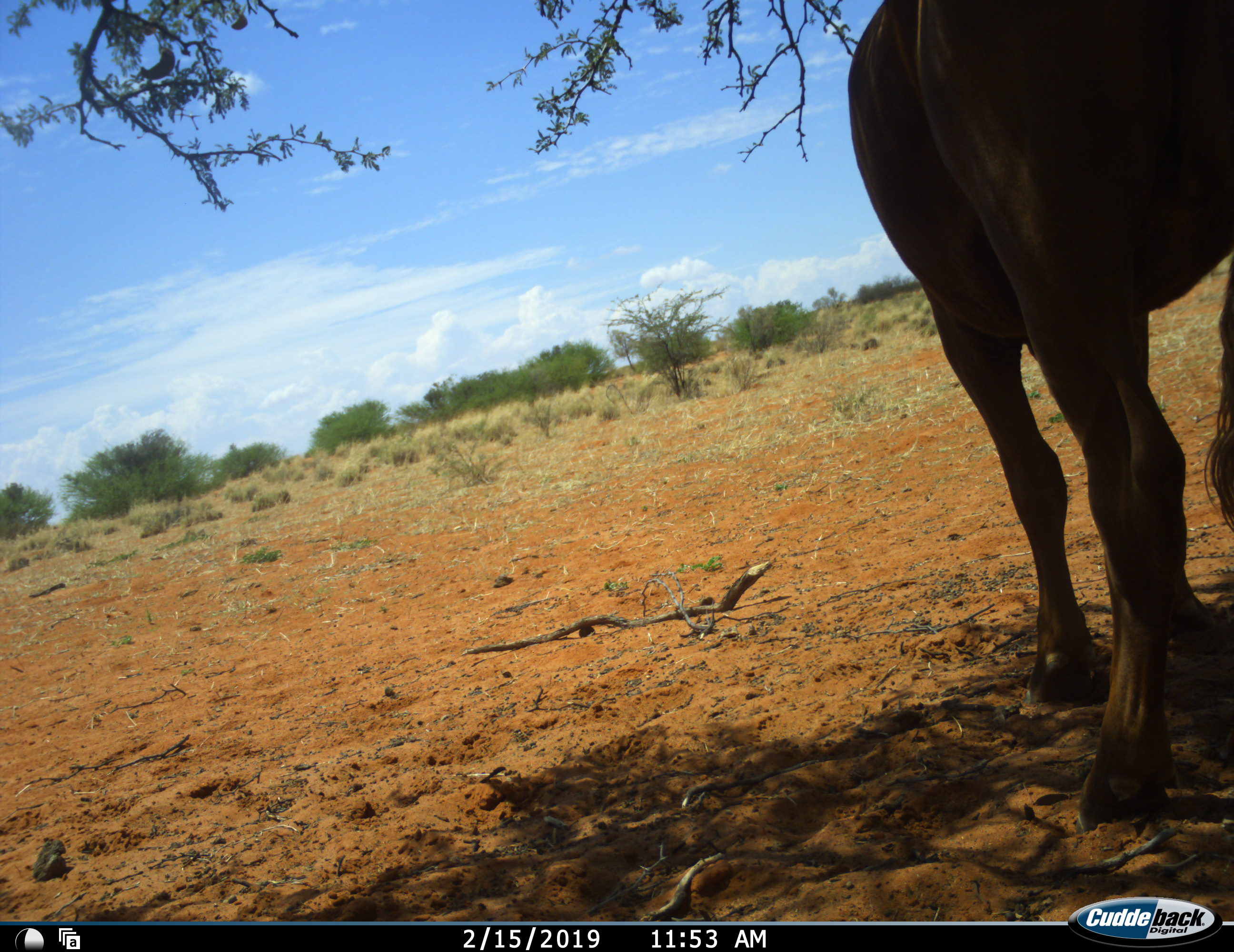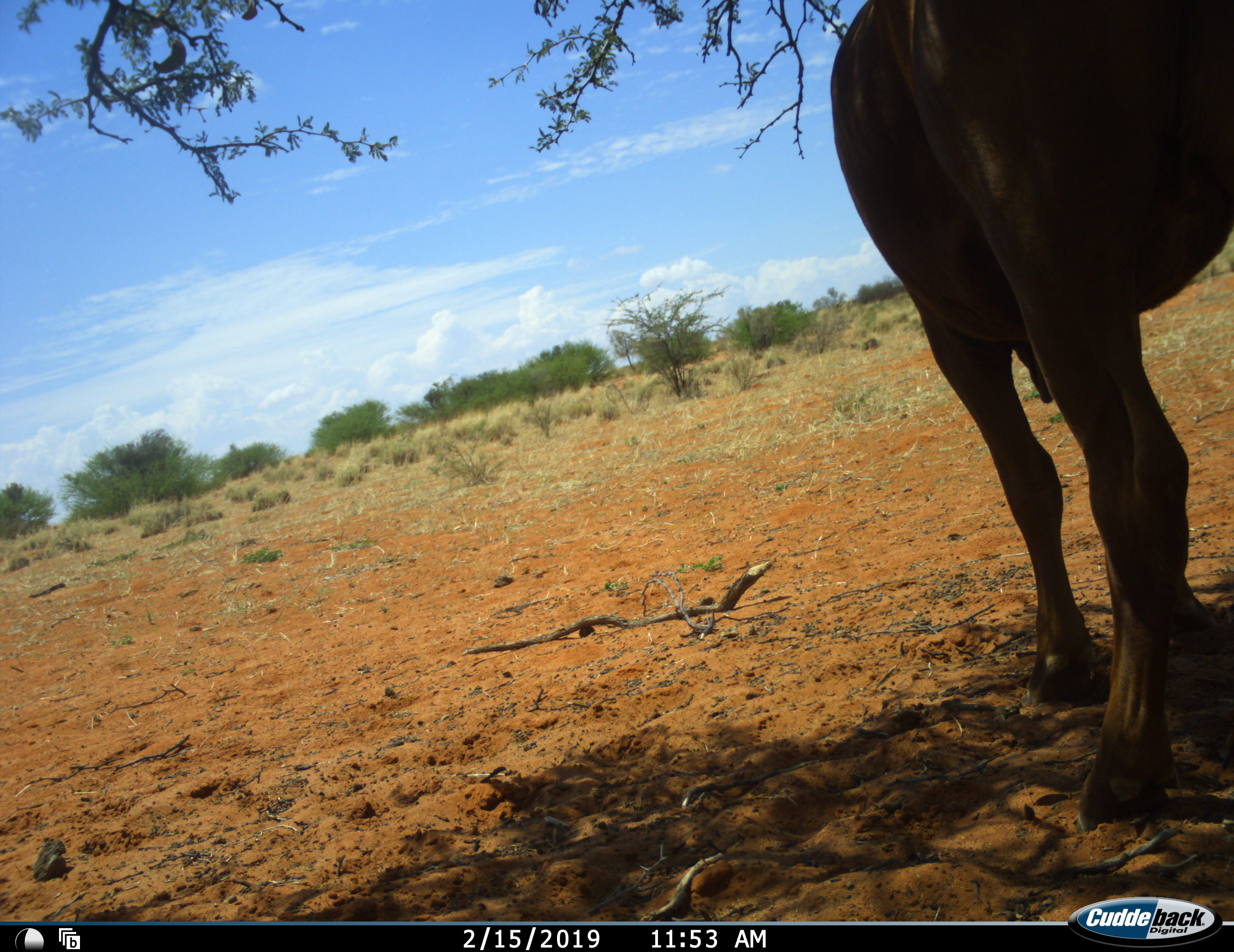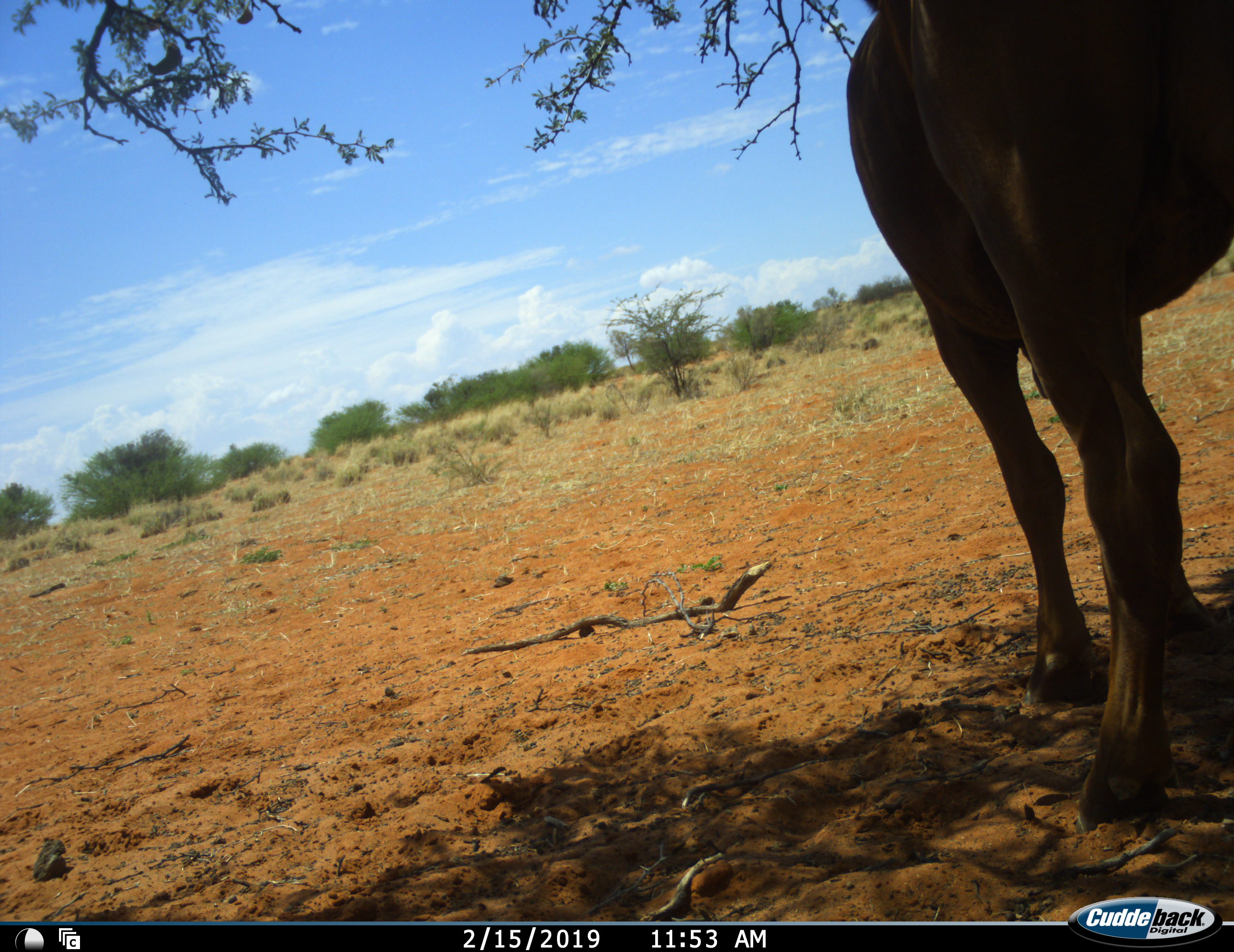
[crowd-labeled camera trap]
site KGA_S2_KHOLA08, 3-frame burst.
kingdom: Animalia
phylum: Chordata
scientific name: Vertebrata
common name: domestic animal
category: domesticanimal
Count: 1.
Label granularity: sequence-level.